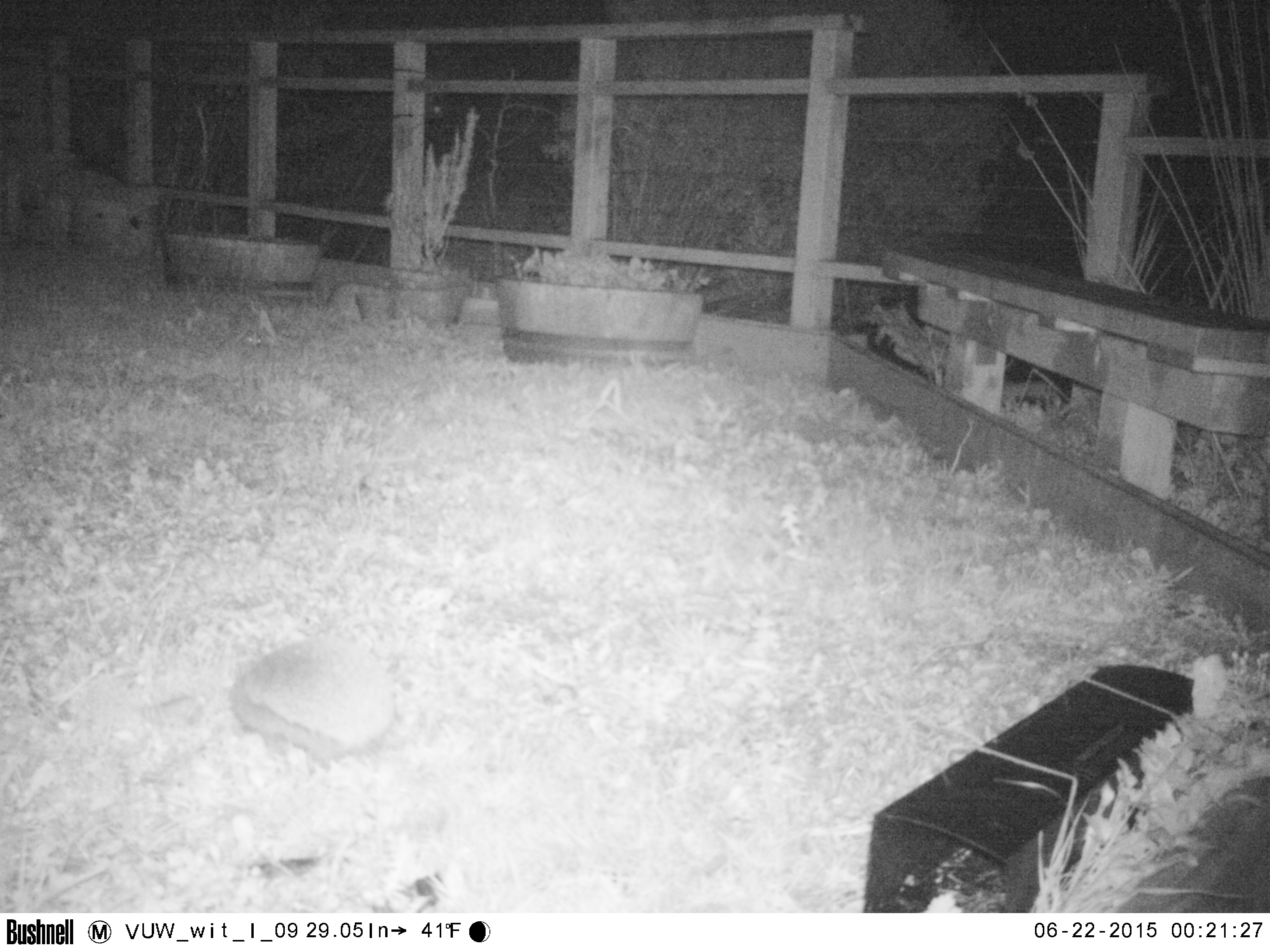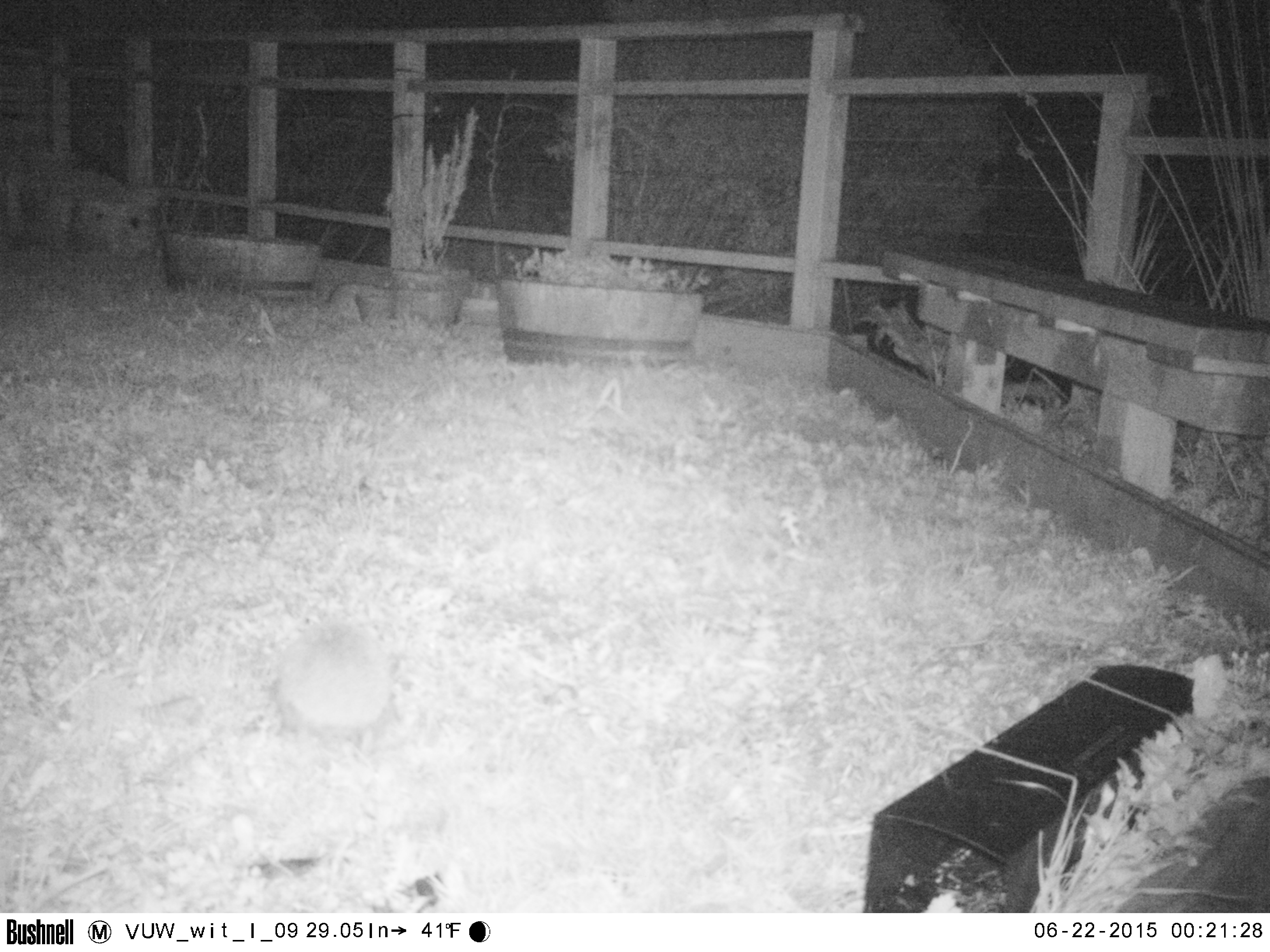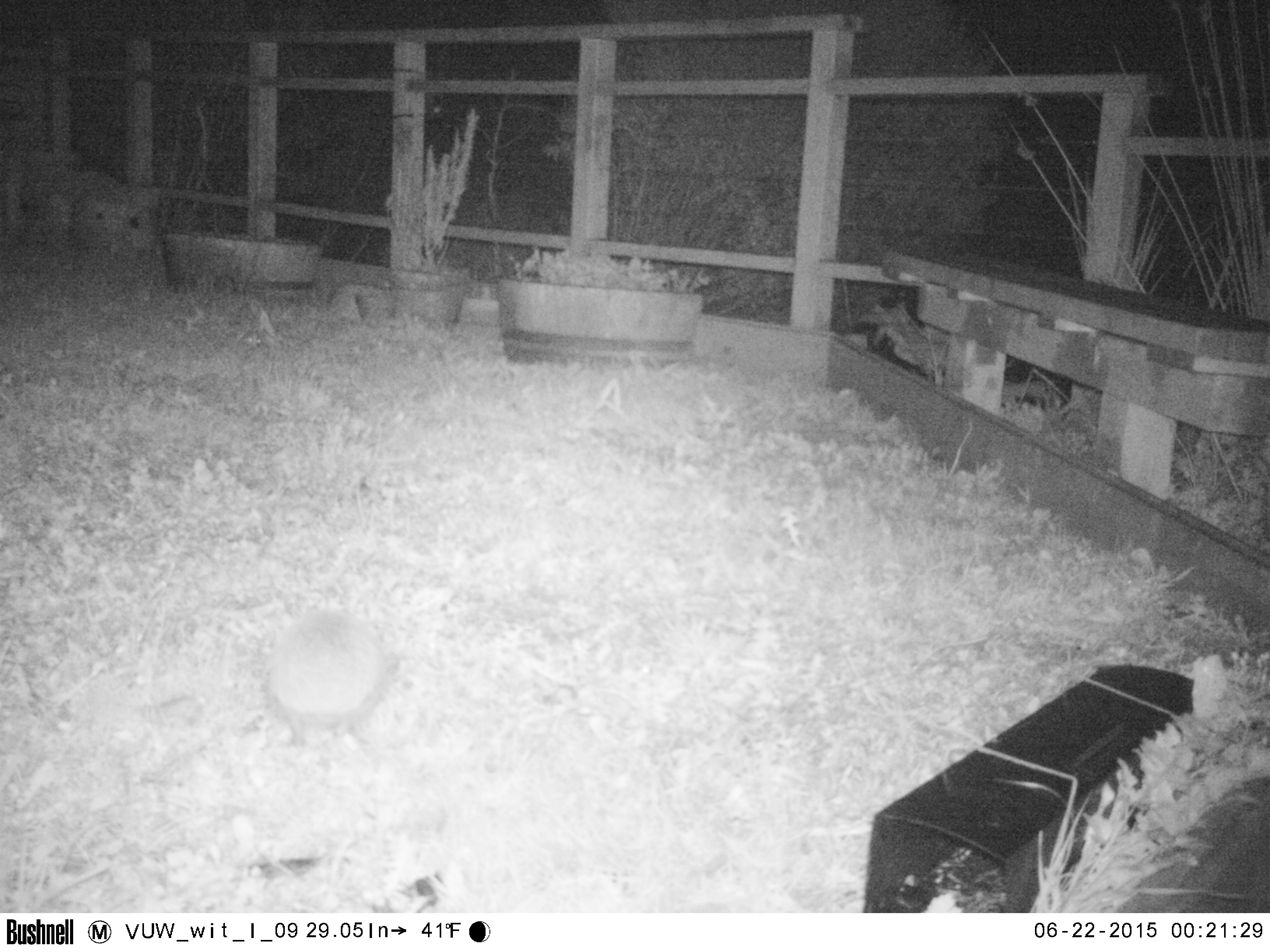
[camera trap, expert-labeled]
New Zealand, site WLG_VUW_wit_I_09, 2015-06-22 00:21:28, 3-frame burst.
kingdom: Animalia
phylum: Chordata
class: Mammalia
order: Eulipotyphla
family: Erinaceidae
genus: Erinaceus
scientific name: Erinaceus europaeus europaeus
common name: european hedgehog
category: hedgehog